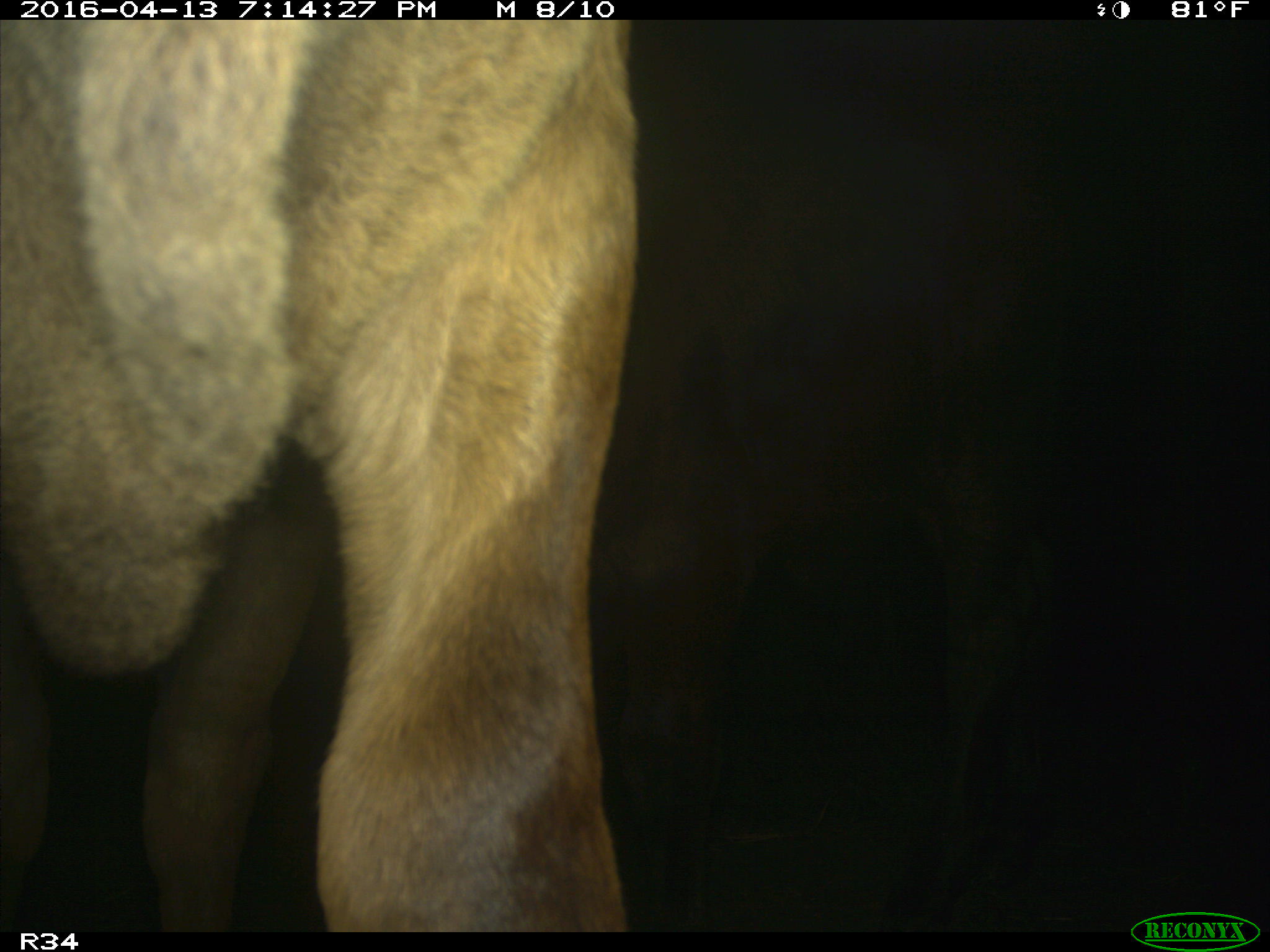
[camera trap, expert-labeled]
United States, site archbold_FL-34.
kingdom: Animalia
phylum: Chordata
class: Mammalia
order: Artiodactyla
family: Bovidae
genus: Bos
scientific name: Bos taurus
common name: domestic cow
Bos taurus (domestic cow).